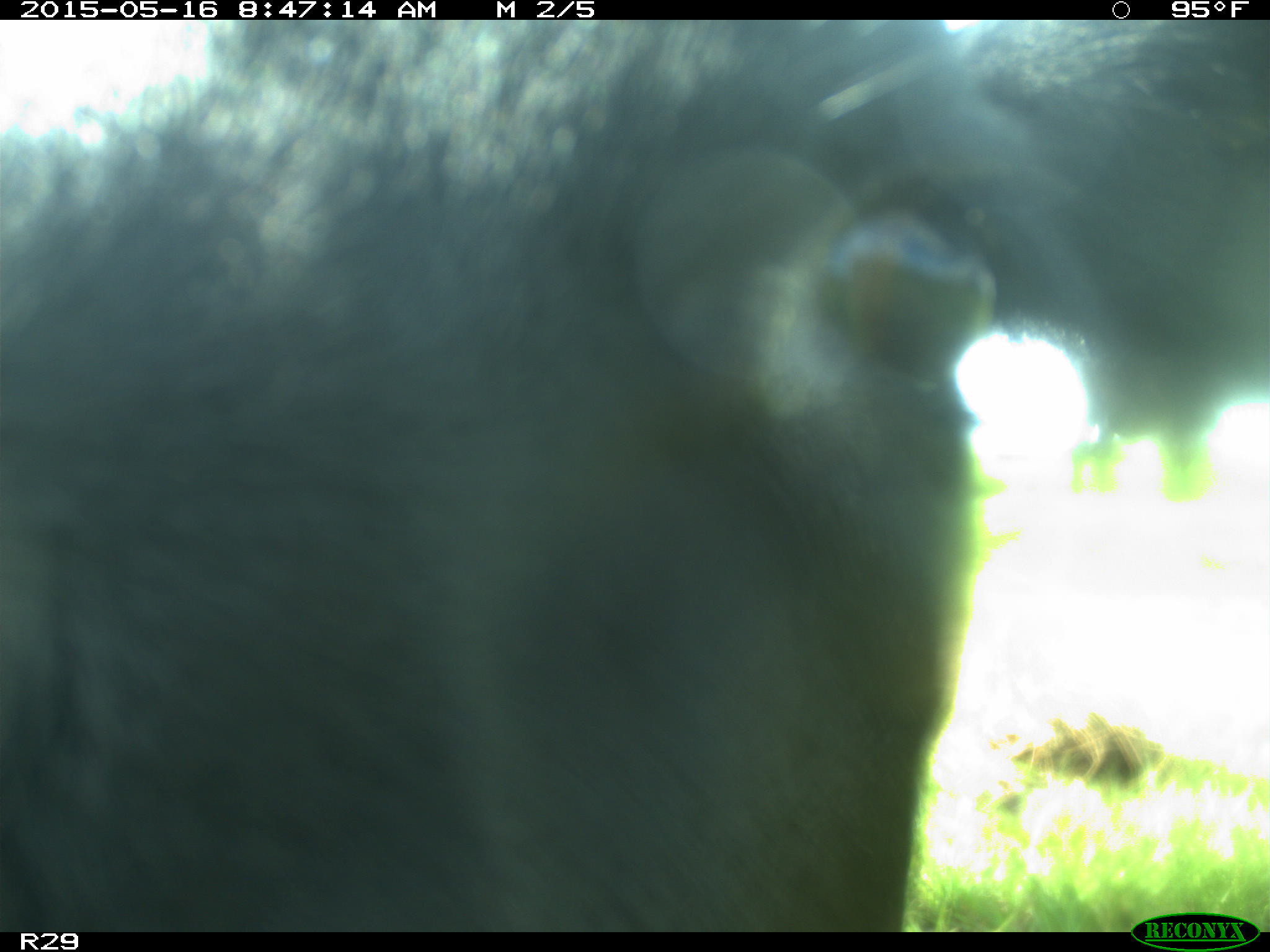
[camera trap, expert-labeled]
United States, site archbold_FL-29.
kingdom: Animalia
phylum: Chordata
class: Mammalia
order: Artiodactyla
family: Bovidae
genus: Bos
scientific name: Bos taurus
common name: domestic cow